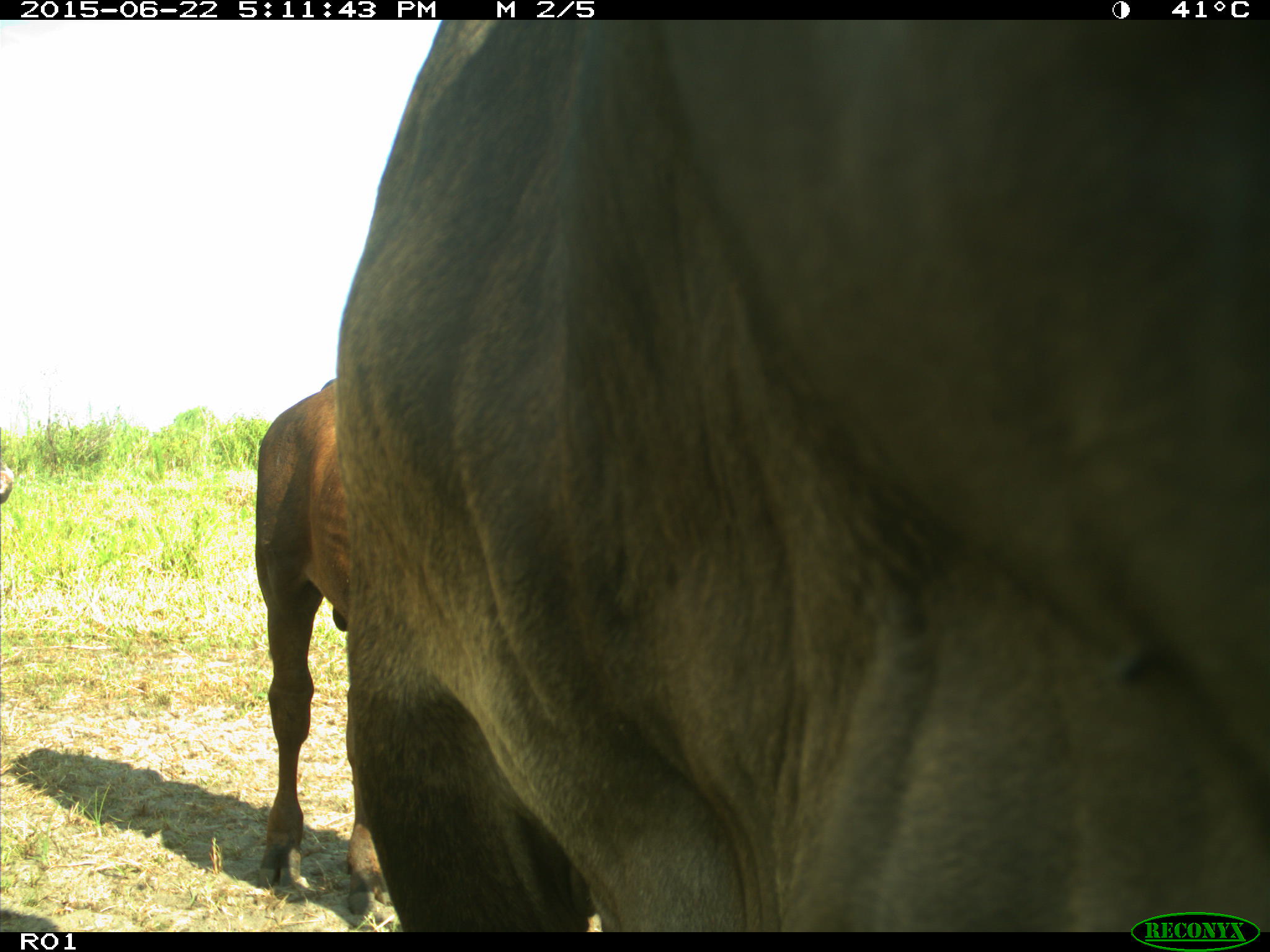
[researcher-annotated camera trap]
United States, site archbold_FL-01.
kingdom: Animalia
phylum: Chordata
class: Mammalia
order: Artiodactyla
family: Bovidae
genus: Bos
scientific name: Bos taurus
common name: domestic cow